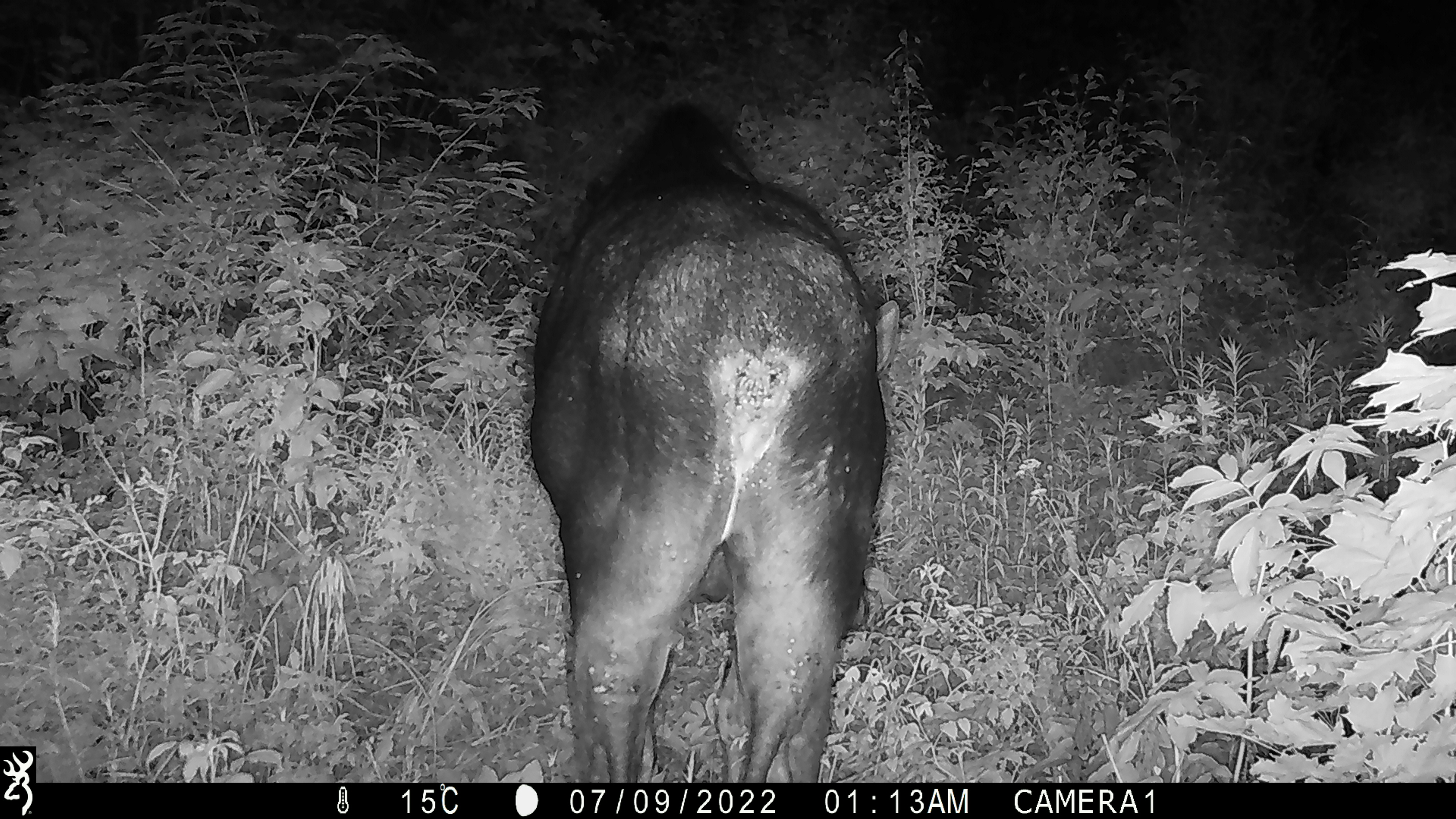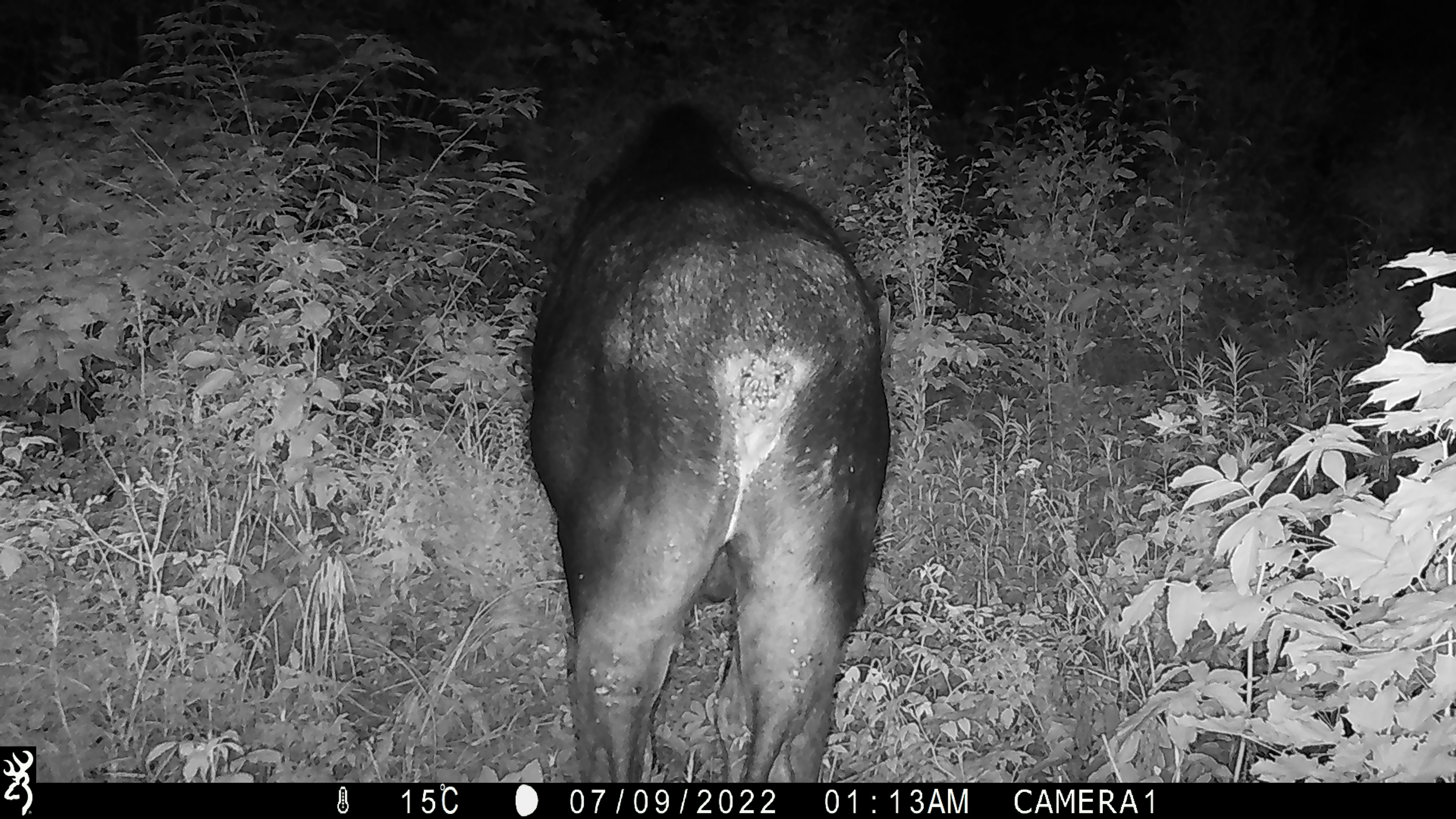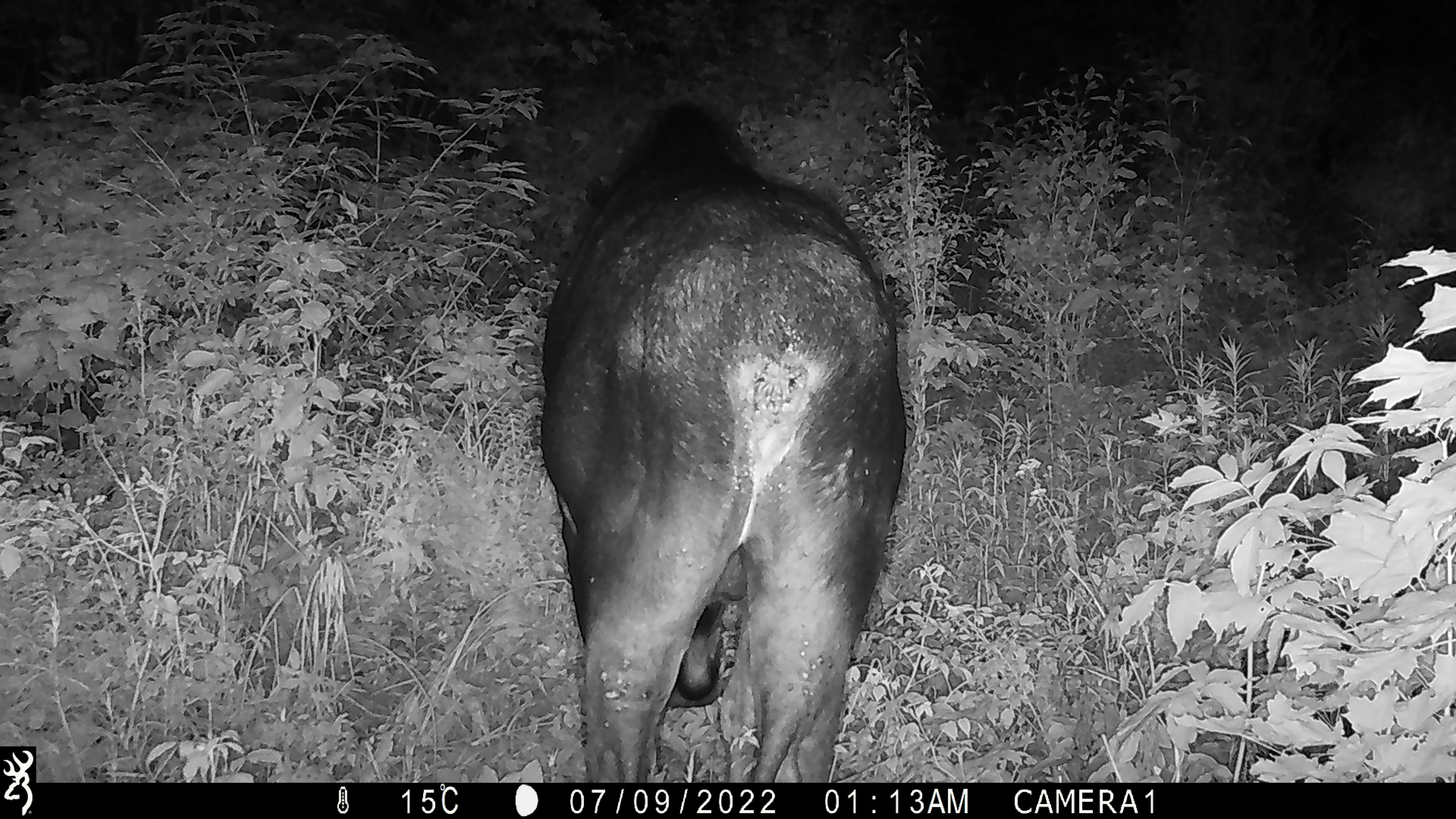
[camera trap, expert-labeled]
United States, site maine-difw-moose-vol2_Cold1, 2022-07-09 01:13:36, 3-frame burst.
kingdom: Animalia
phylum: Chordata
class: Mammalia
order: Artiodactyla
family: Cervidae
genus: Alces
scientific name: Alces alces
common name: moose